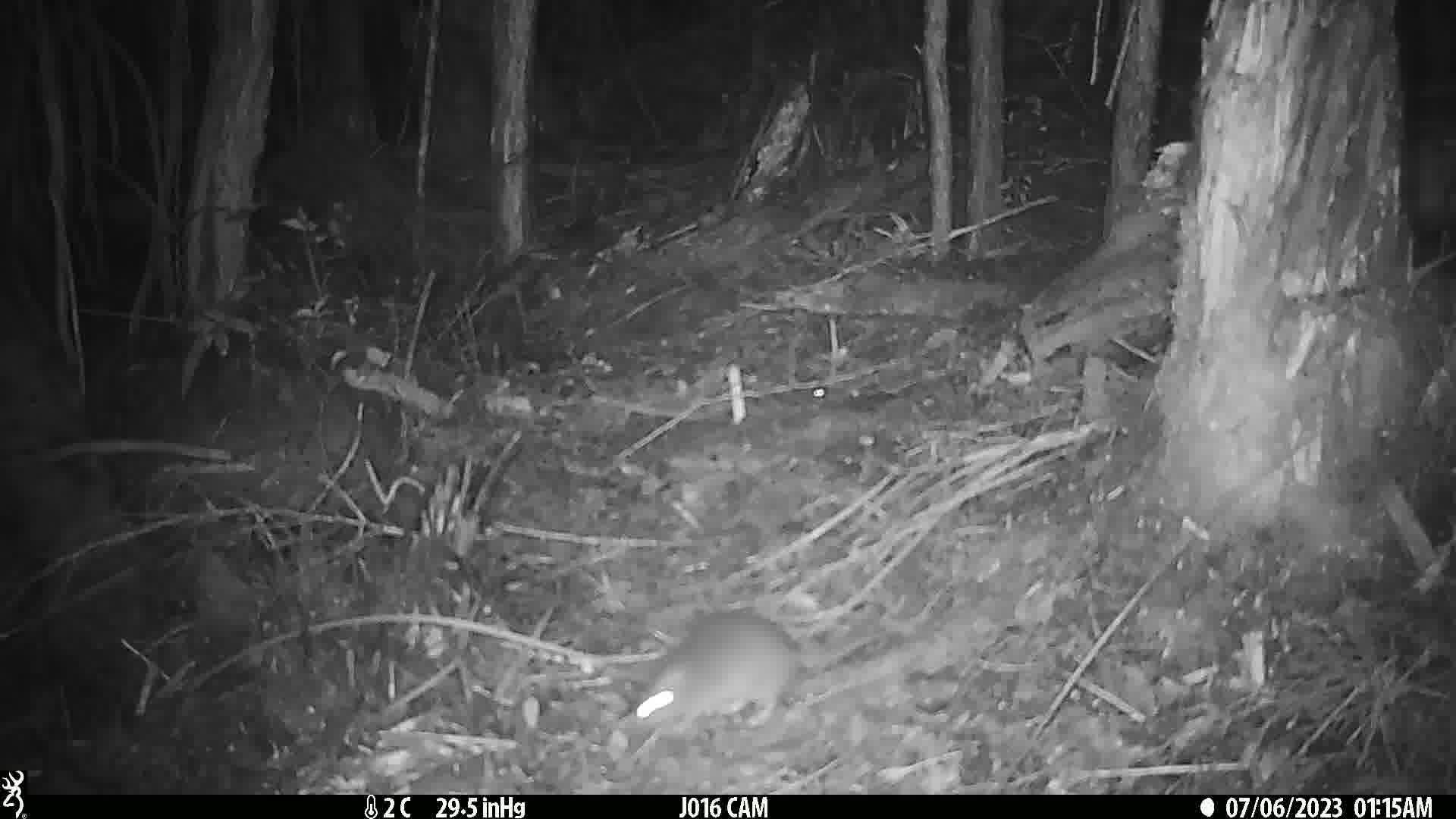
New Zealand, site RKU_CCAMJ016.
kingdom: Animalia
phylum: Chordata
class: Mammalia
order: Rodentia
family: Muridae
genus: Rattus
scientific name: Rattus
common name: rat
Rat (Rattus).